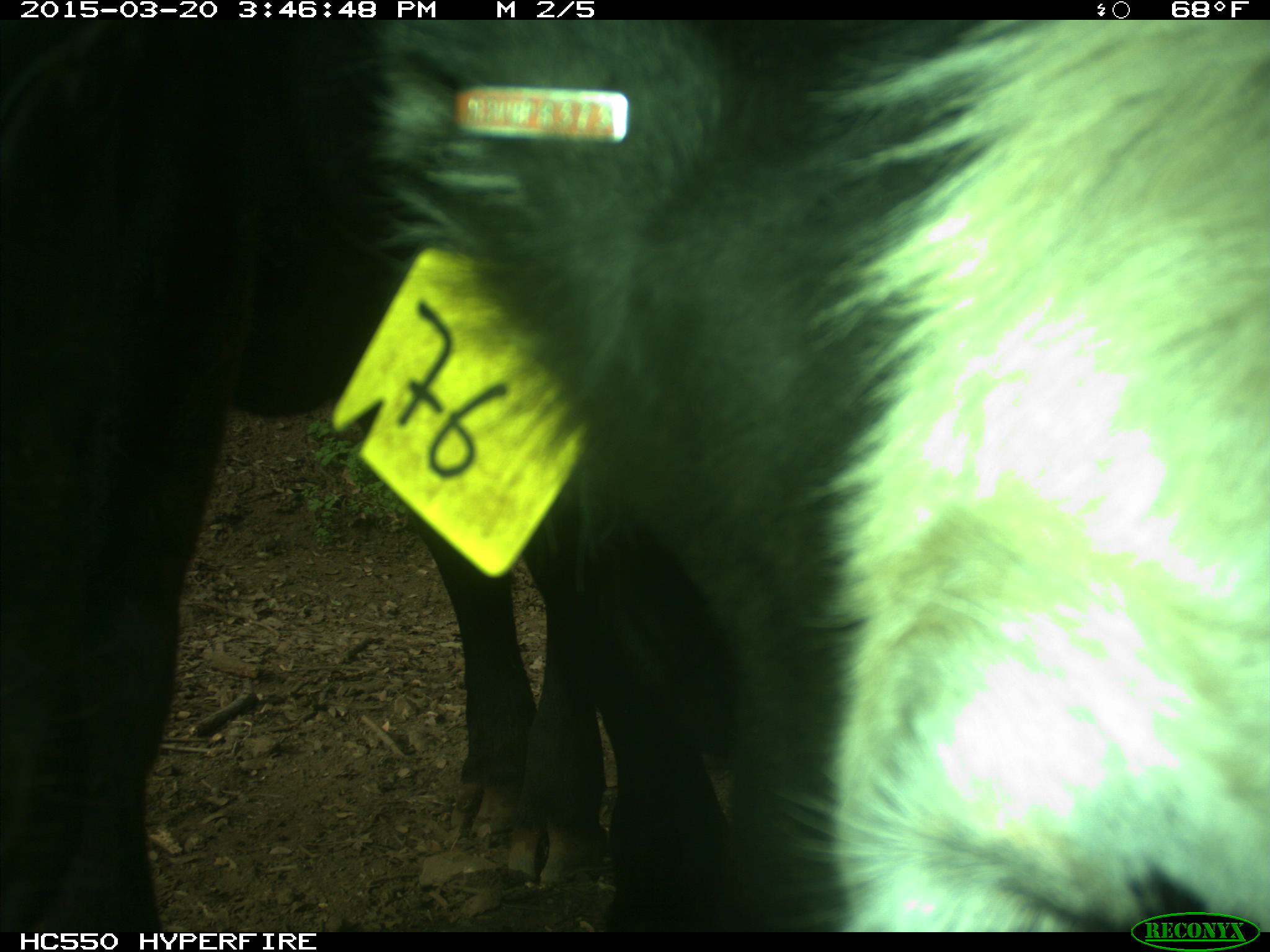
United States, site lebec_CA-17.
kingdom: Animalia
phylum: Chordata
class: Mammalia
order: Artiodactyla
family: Bovidae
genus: Bos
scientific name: Bos taurus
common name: domestic cow